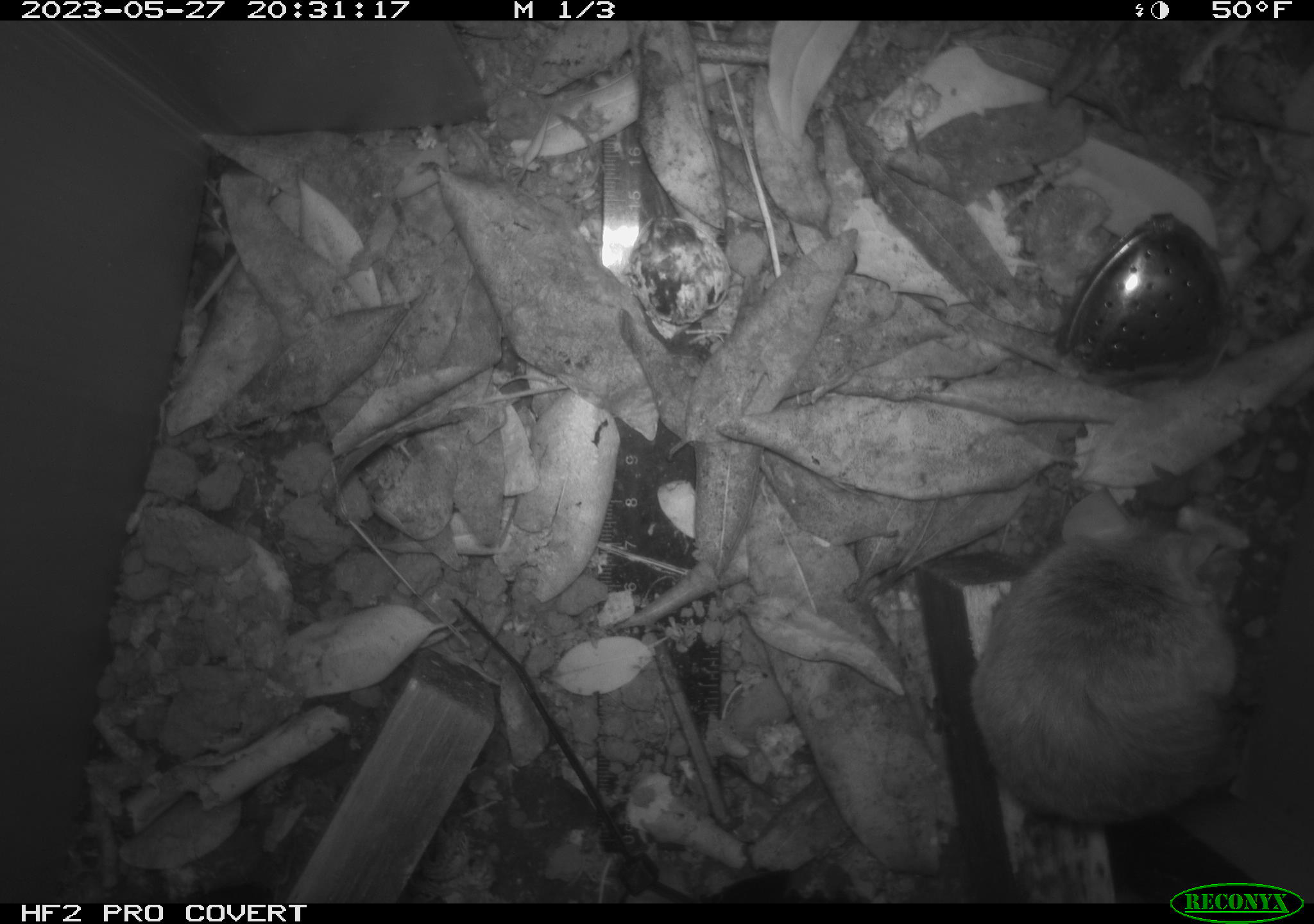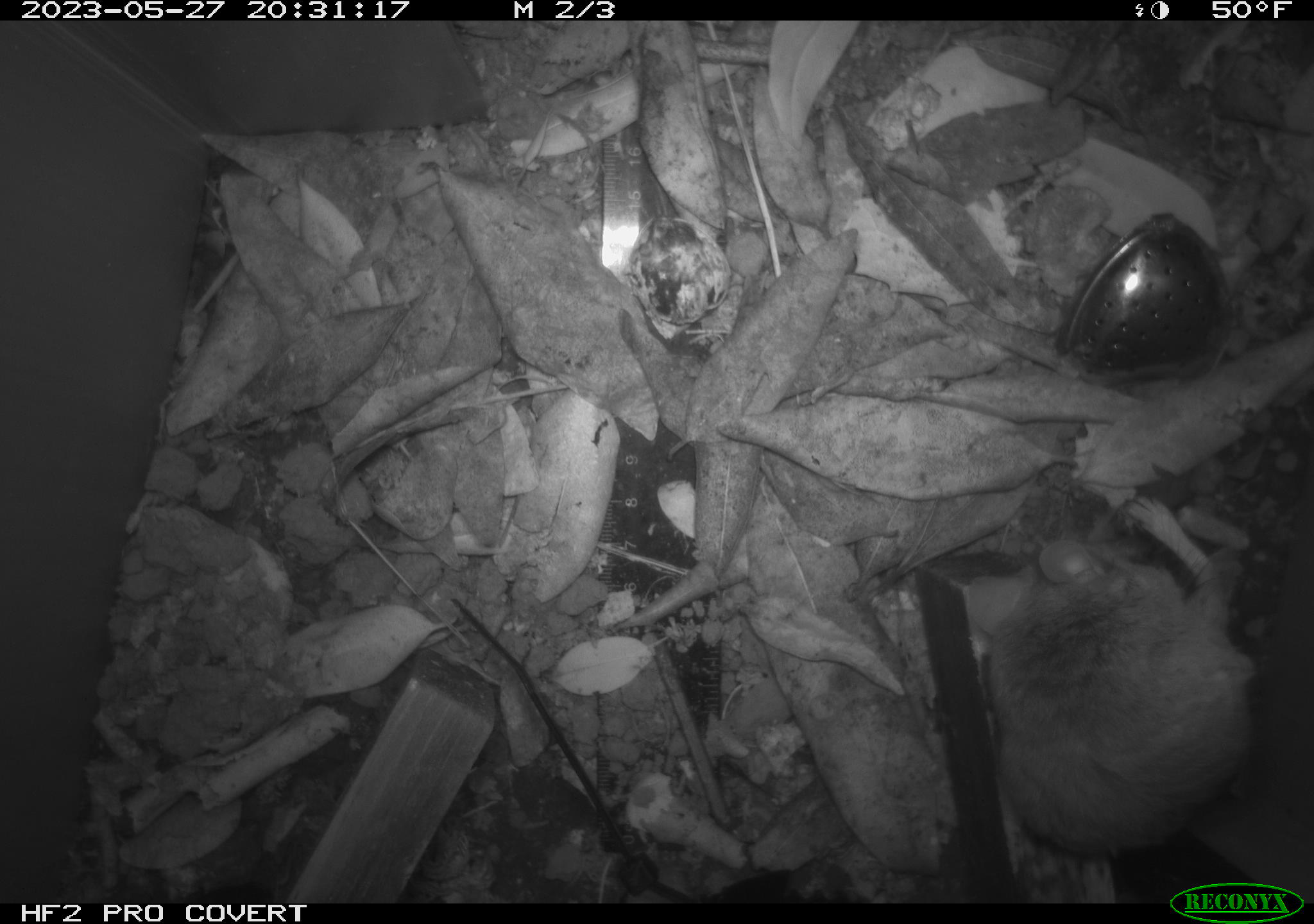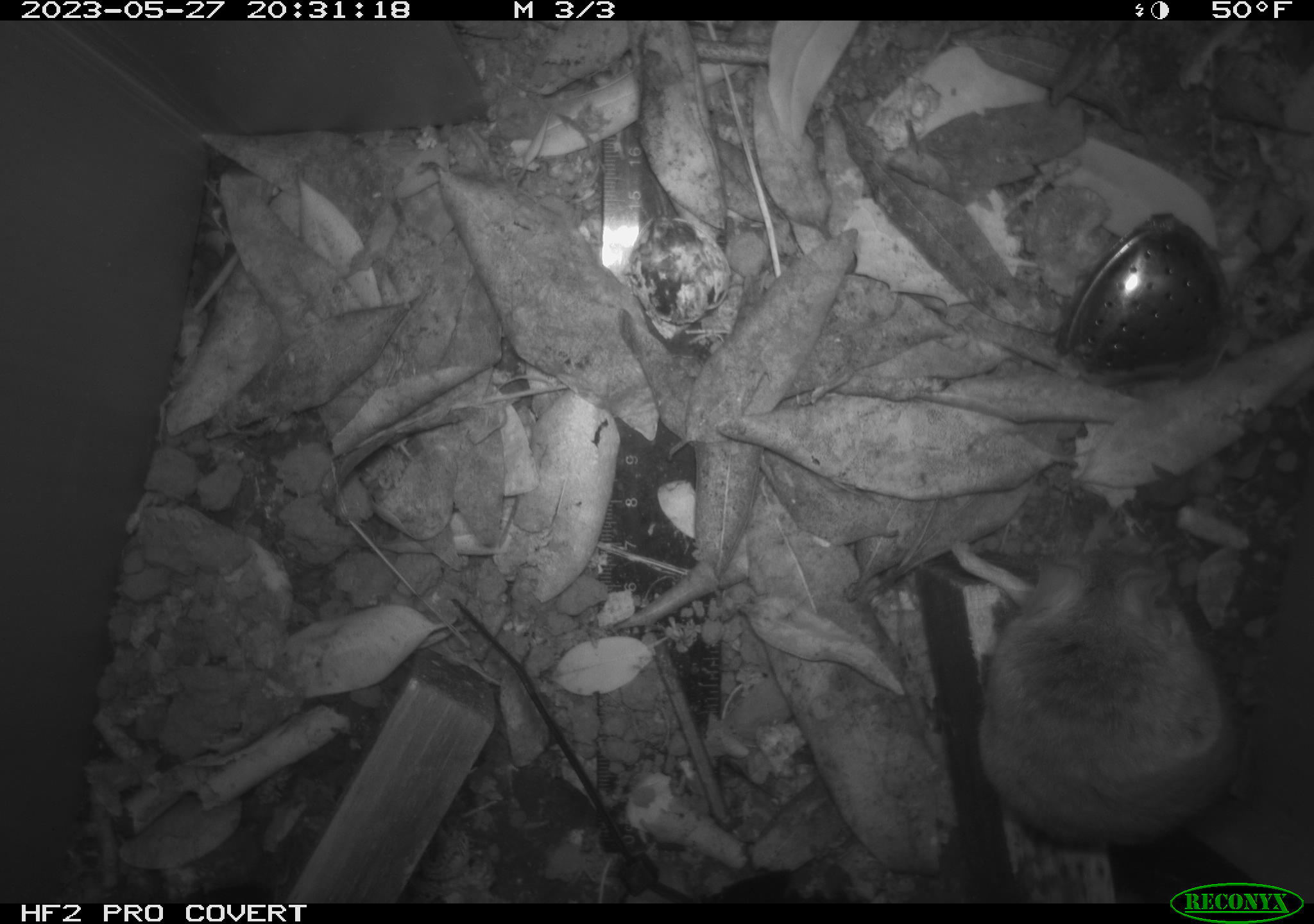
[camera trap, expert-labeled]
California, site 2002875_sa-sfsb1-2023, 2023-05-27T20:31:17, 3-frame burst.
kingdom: Animalia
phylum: Chordata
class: Mammalia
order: Rodentia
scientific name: Rodentia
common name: mouse species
Mouse species (Rodentia).